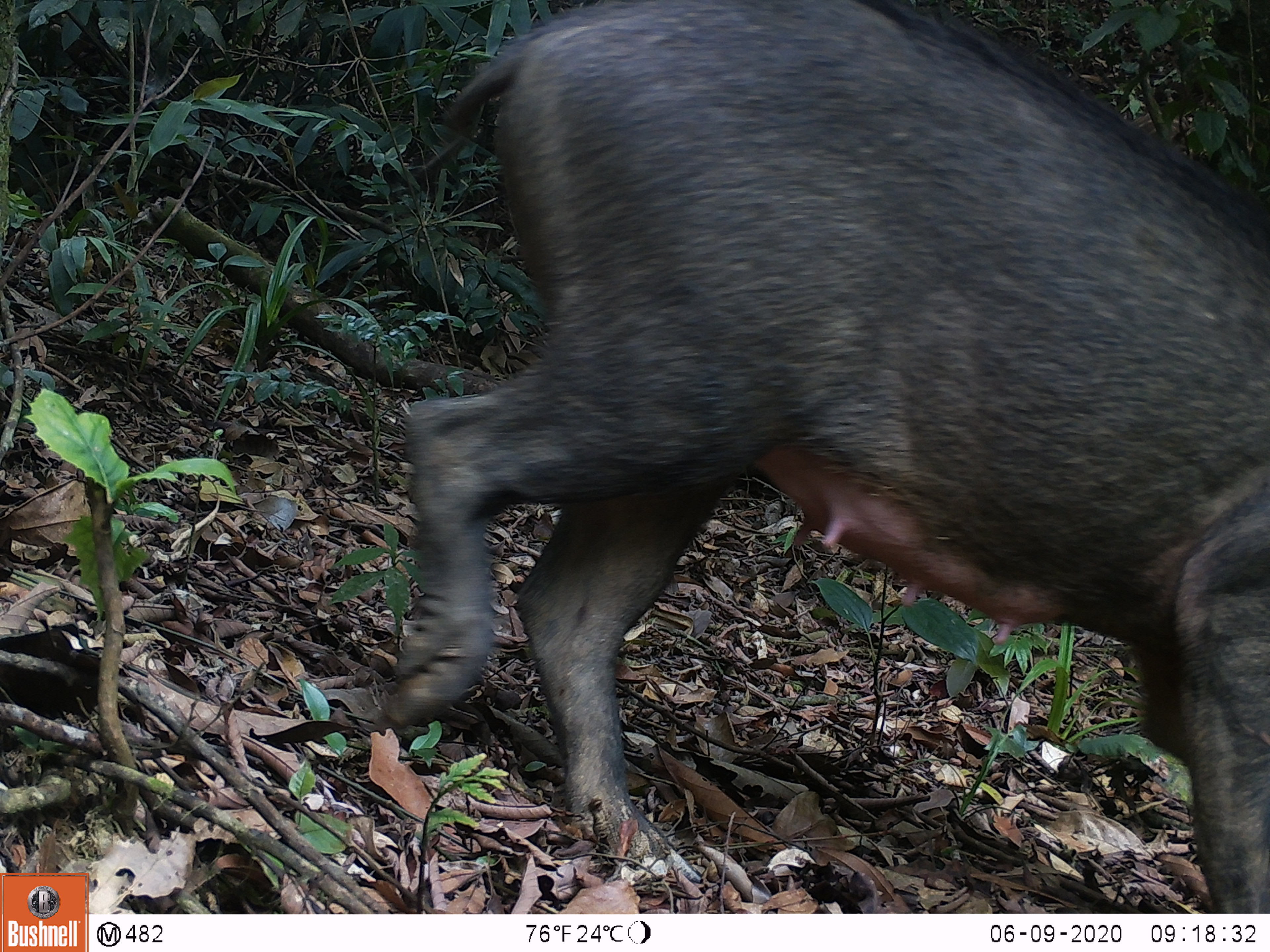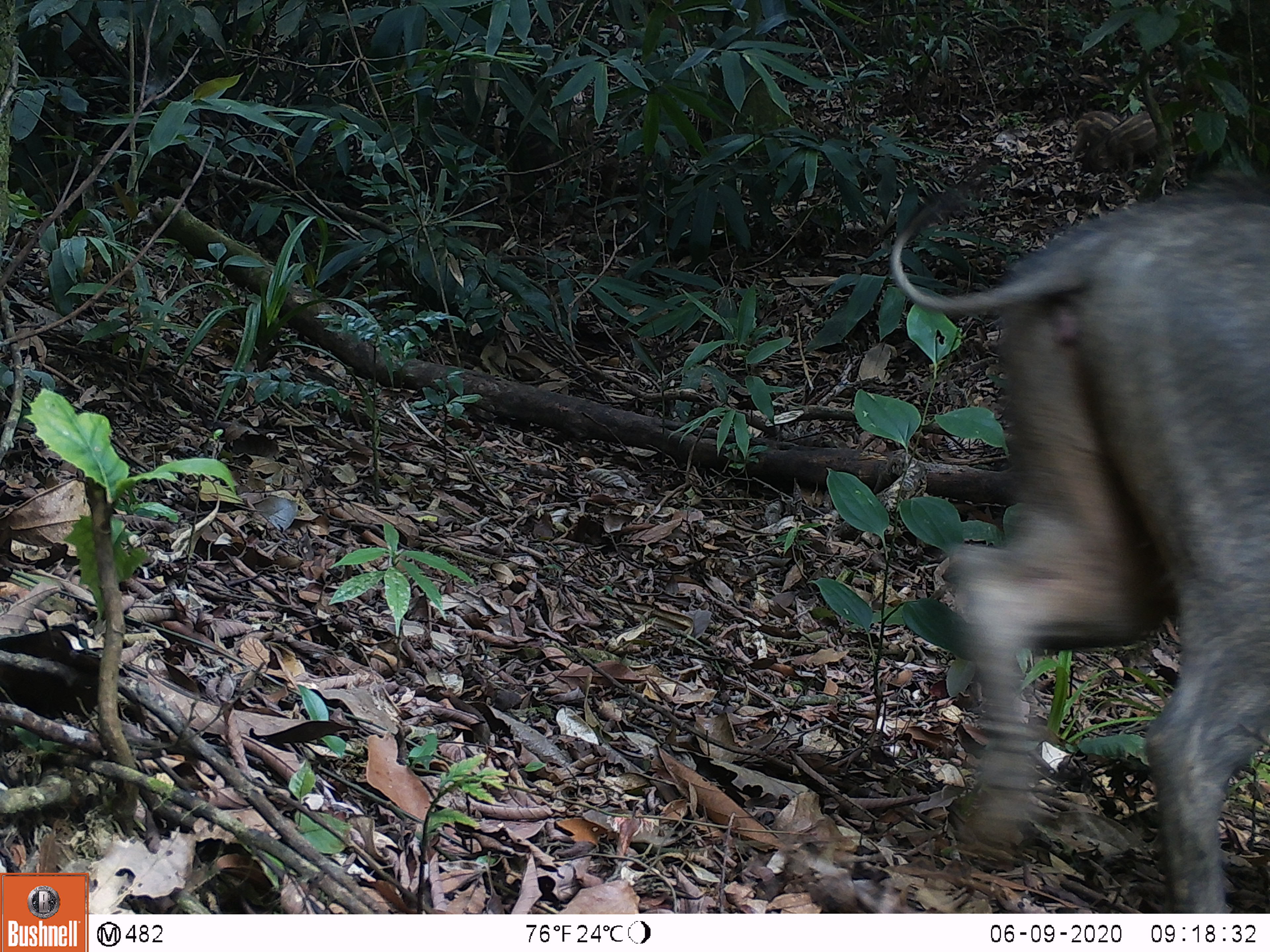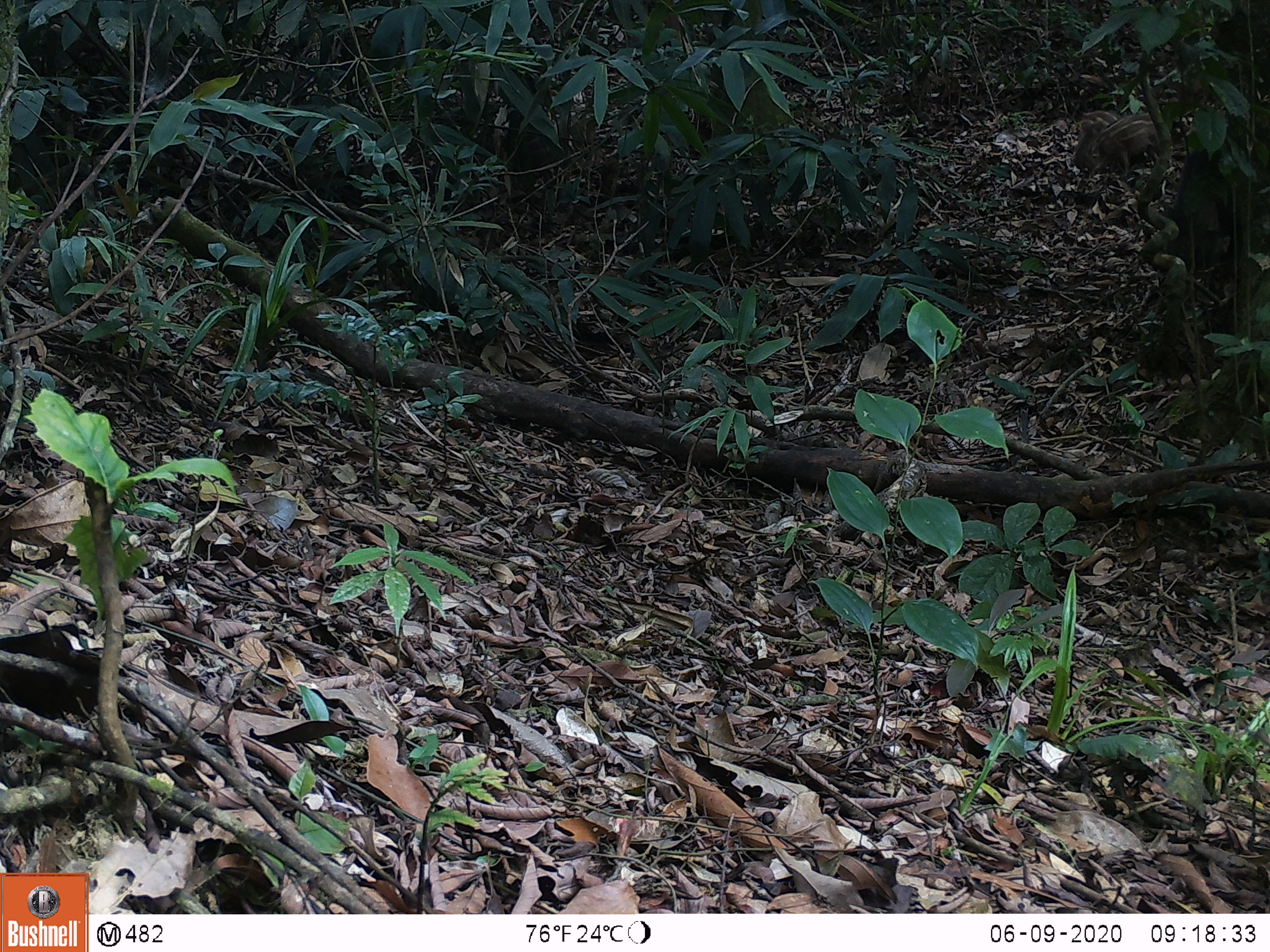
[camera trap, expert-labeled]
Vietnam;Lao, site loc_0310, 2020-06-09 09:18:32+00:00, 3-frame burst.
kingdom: Animalia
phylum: Chordata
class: Mammalia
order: Artiodactyla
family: Suidae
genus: Sus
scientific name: Sus scrofa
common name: eurasian wild pig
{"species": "eurasian wild pig (Sus scrofa)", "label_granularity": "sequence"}